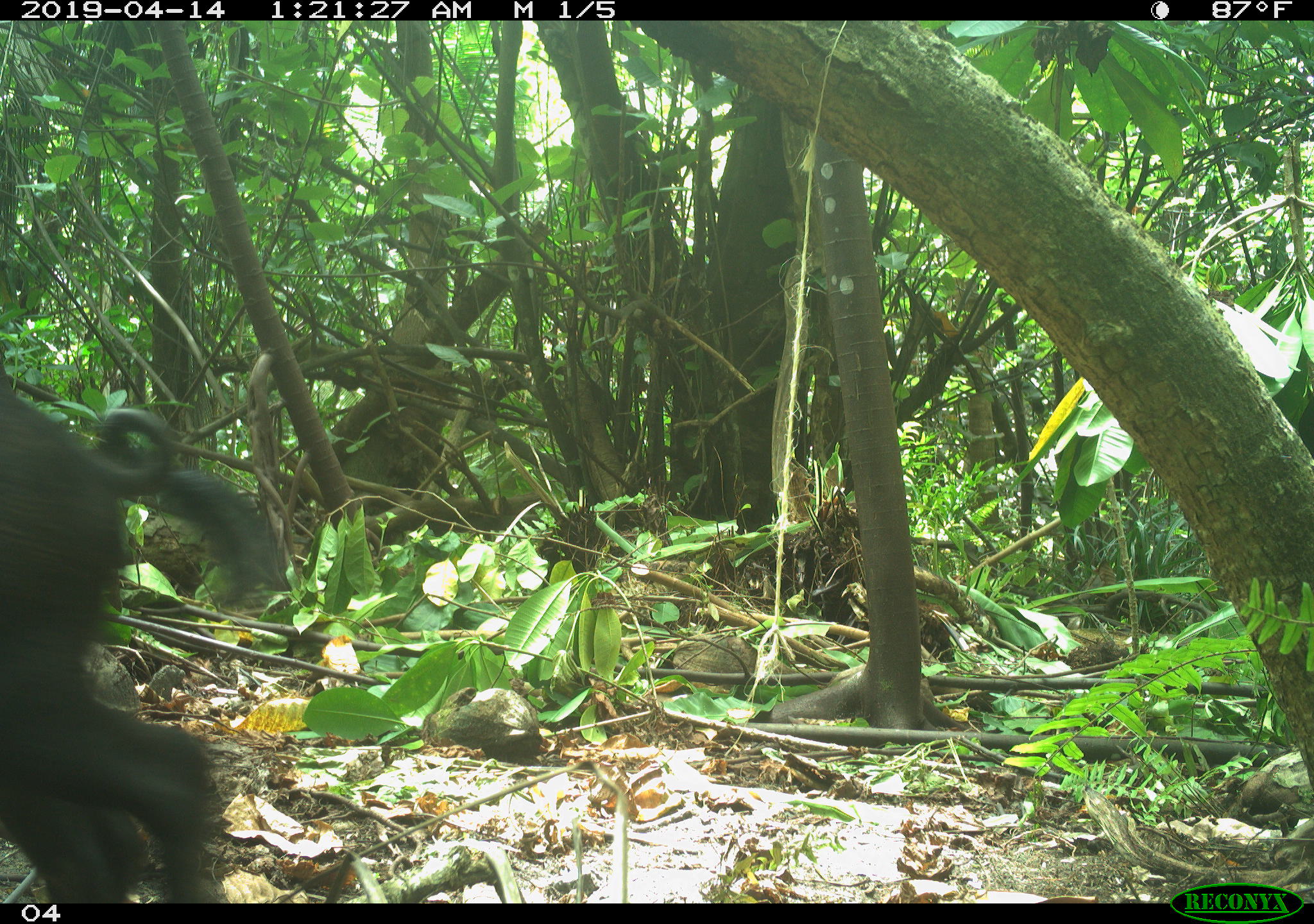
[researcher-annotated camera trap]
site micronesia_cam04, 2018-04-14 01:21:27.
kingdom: Animalia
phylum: Chordata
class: Mammalia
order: Artiodactyla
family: Suidae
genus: Sus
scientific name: Sus scrofa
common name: pig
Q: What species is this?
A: Pig (Sus scrofa).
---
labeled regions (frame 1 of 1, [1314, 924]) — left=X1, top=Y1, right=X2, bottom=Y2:
pig: left=0, top=382, right=291, bottom=908